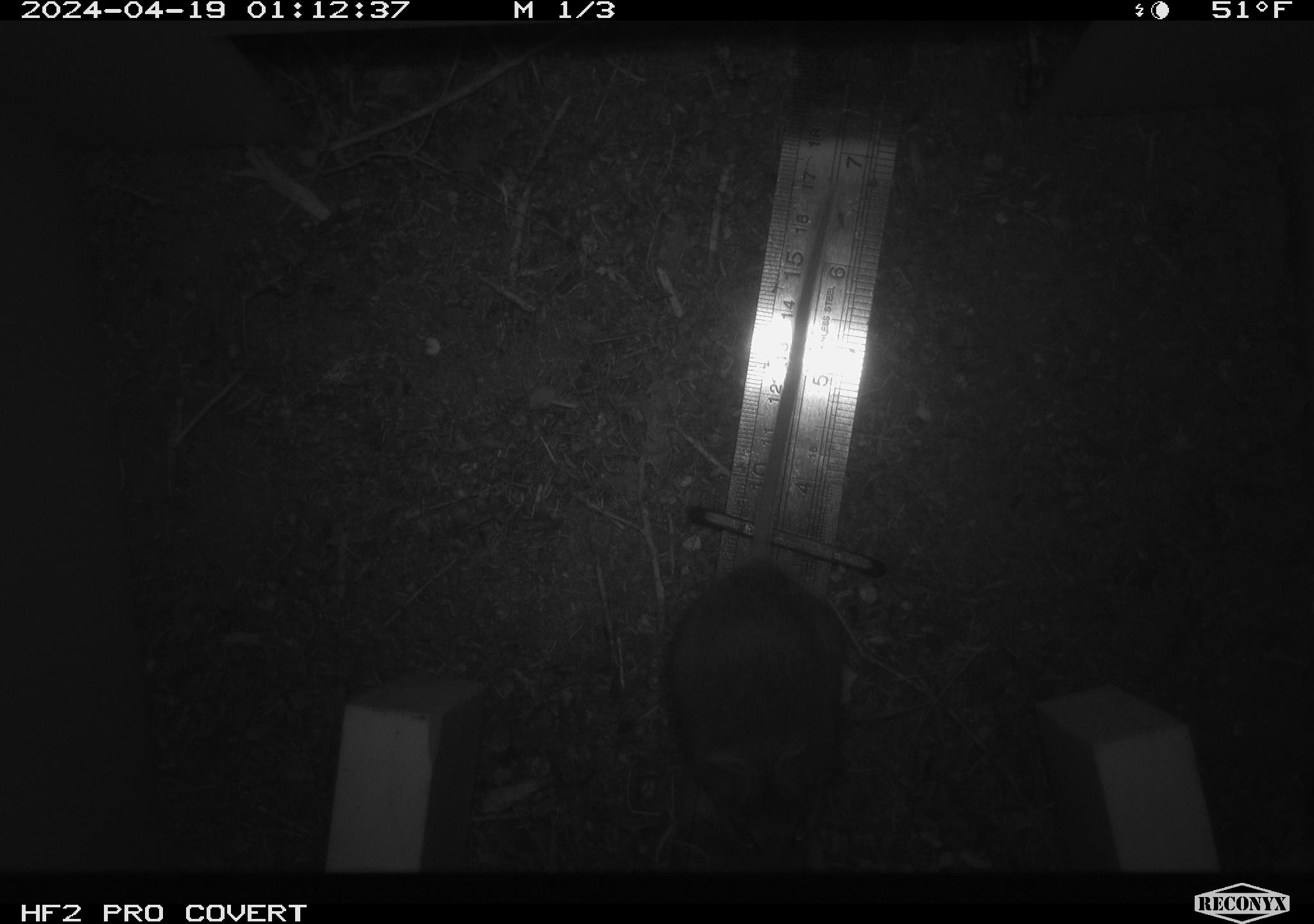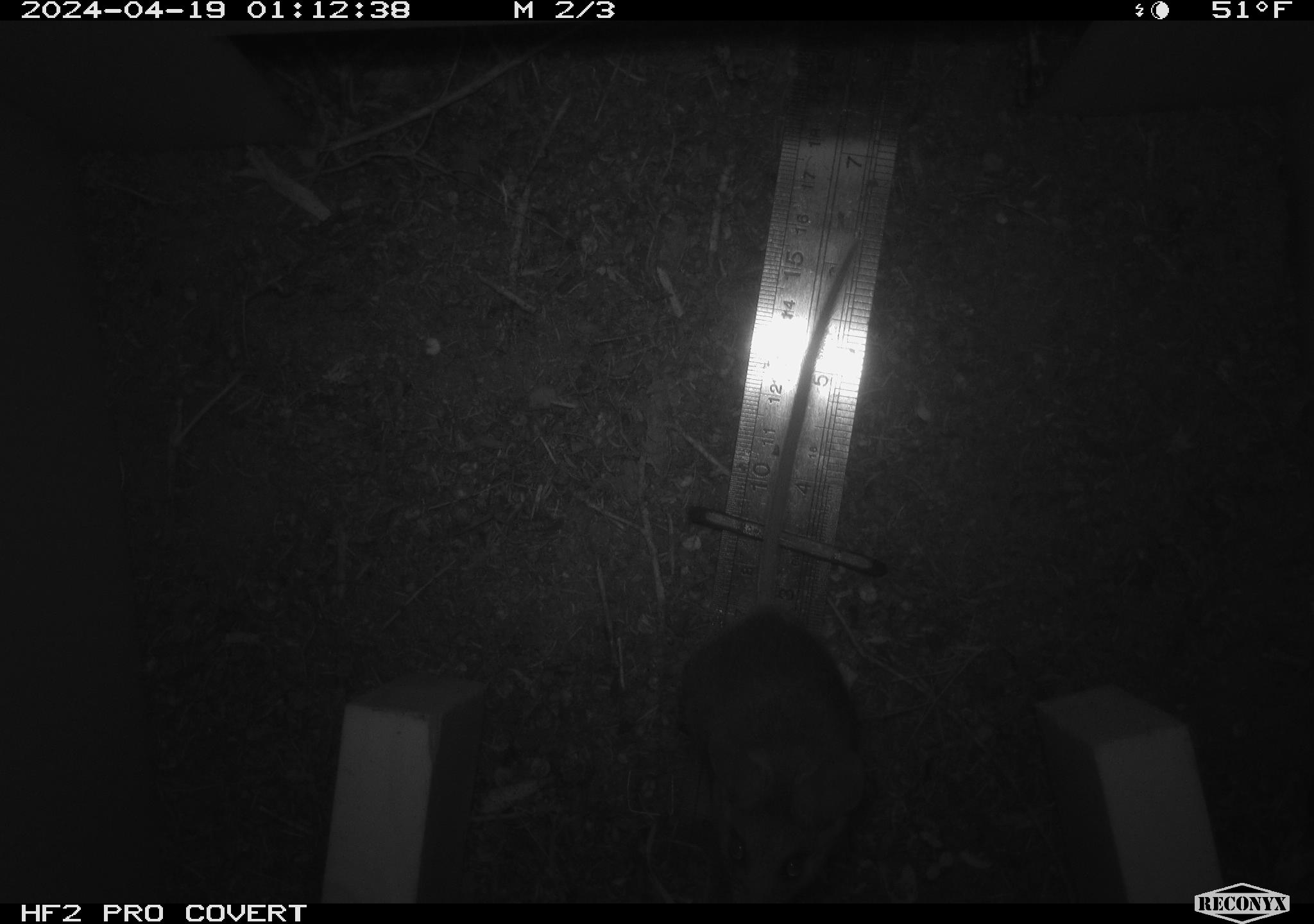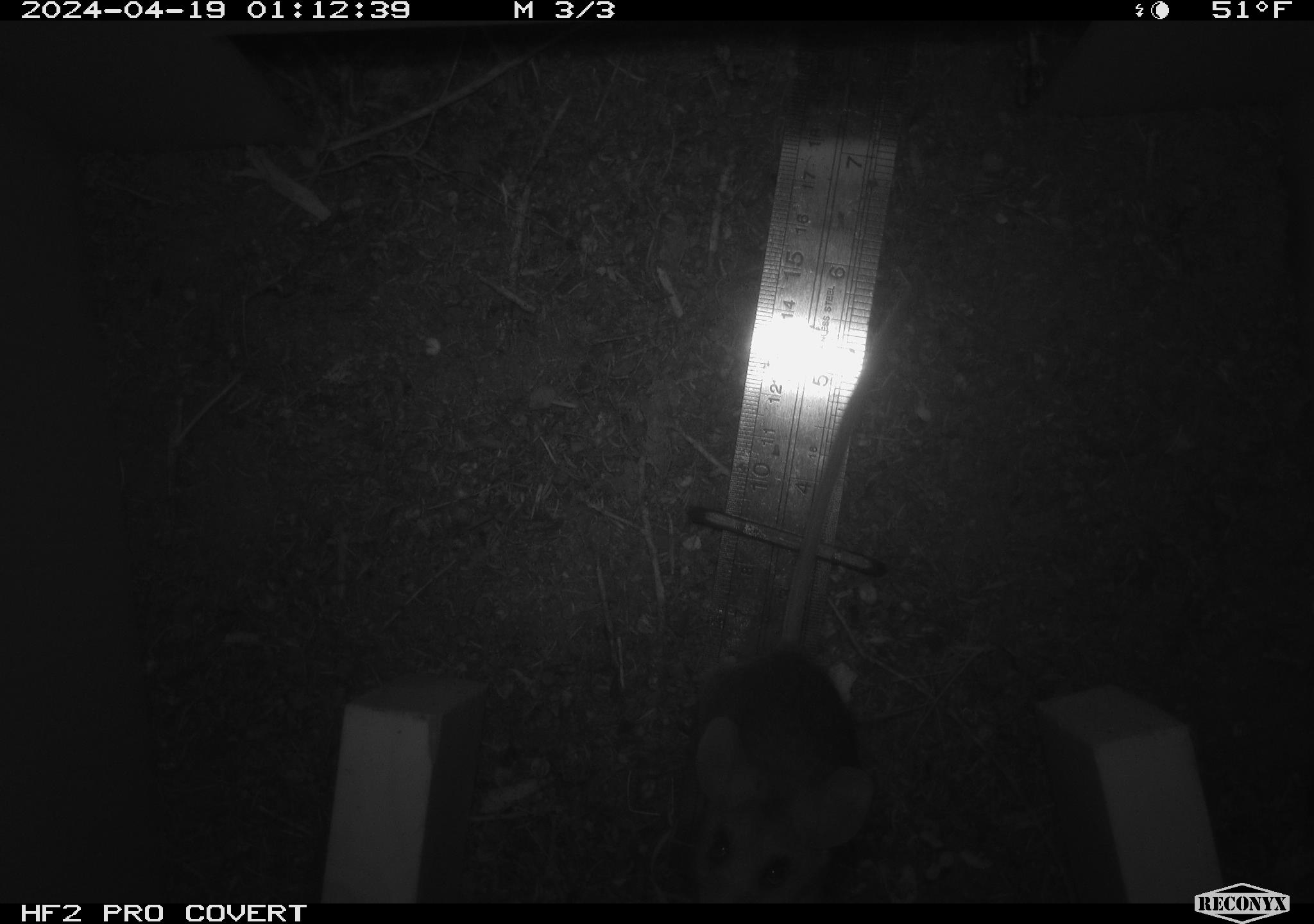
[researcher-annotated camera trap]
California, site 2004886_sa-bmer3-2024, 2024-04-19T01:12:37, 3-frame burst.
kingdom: Animalia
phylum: Chordata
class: Mammalia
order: Rodentia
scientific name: Rodentia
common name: mouse species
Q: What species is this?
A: Mouse species (Rodentia).